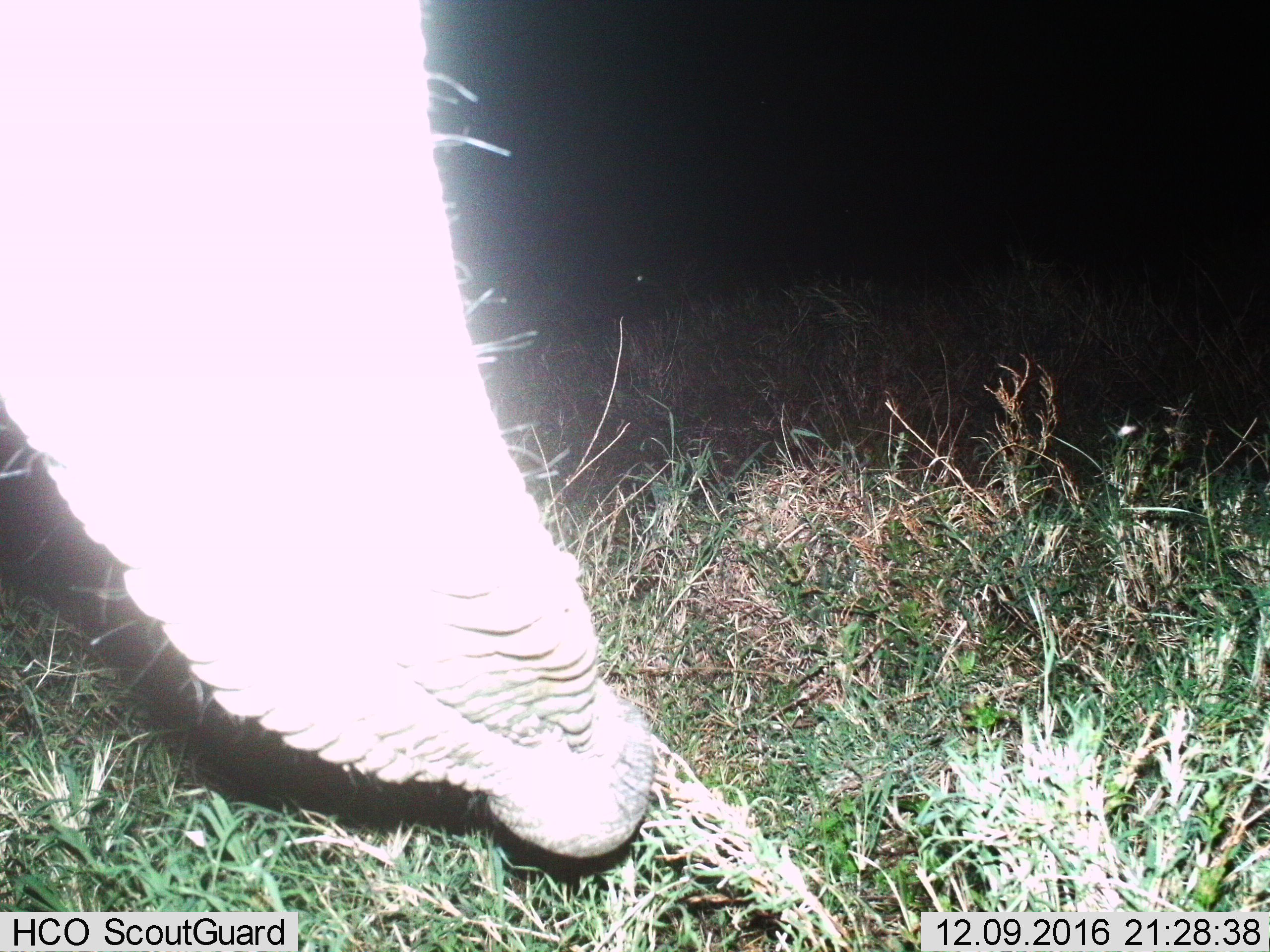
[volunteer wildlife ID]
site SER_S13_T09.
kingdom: Animalia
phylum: Chordata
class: Mammalia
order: Proboscidea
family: Elephantidae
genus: Loxodonta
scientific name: Loxodonta africana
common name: african bush elephant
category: elephant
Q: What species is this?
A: Elephant (african bush elephant) (Loxodonta africana).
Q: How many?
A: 1.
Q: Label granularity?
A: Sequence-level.